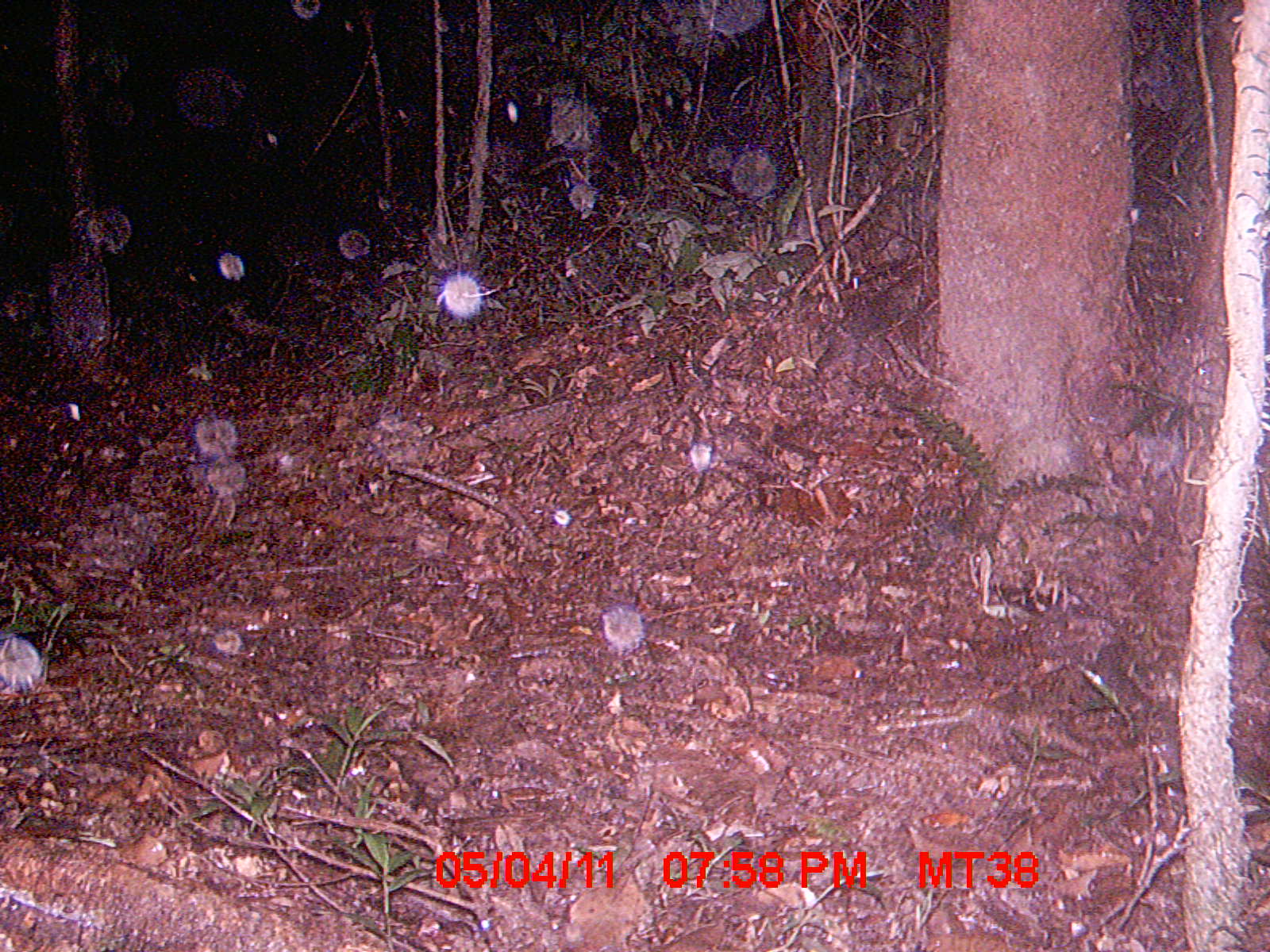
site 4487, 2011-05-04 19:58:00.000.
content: unidentified animal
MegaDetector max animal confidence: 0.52